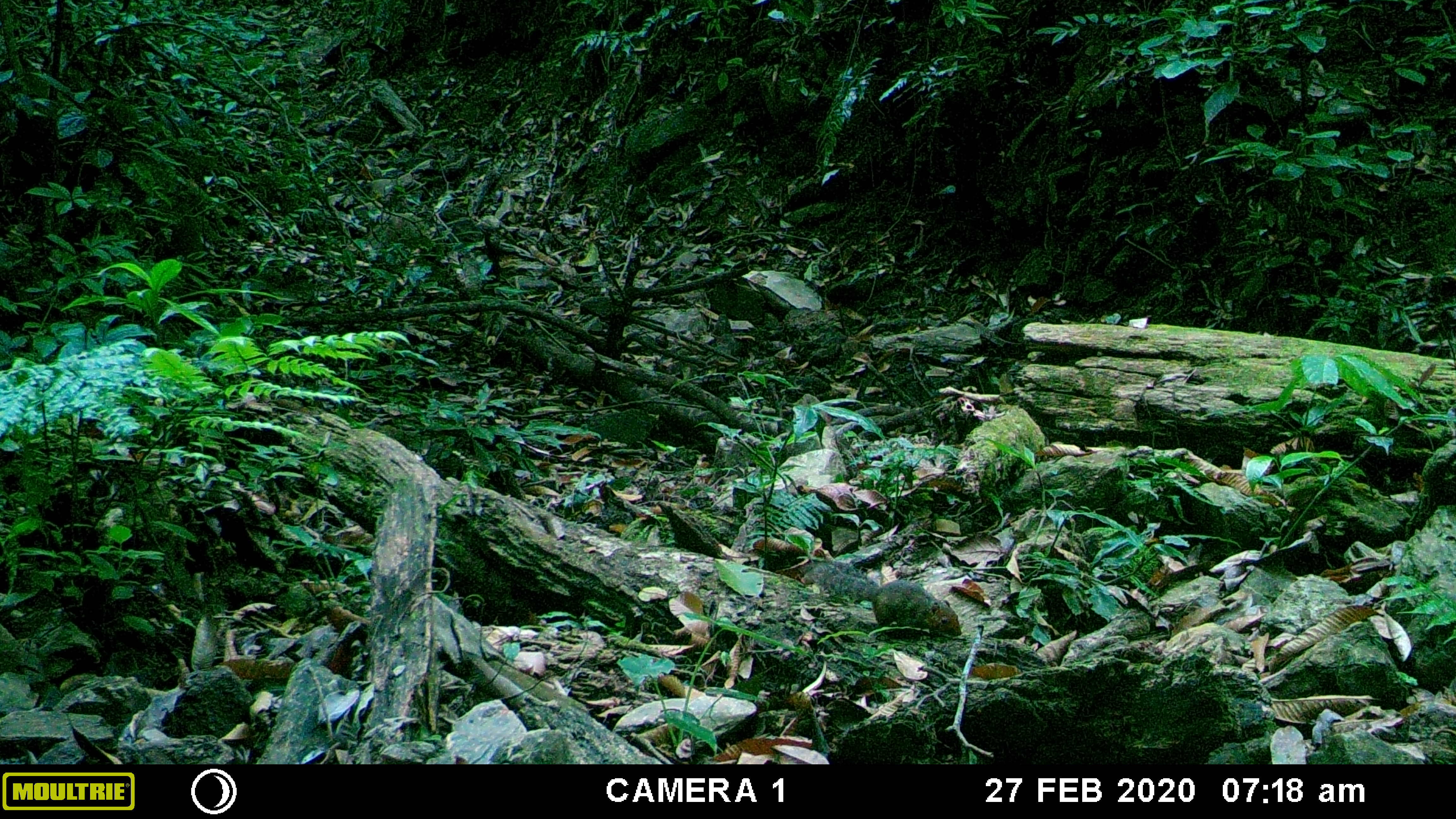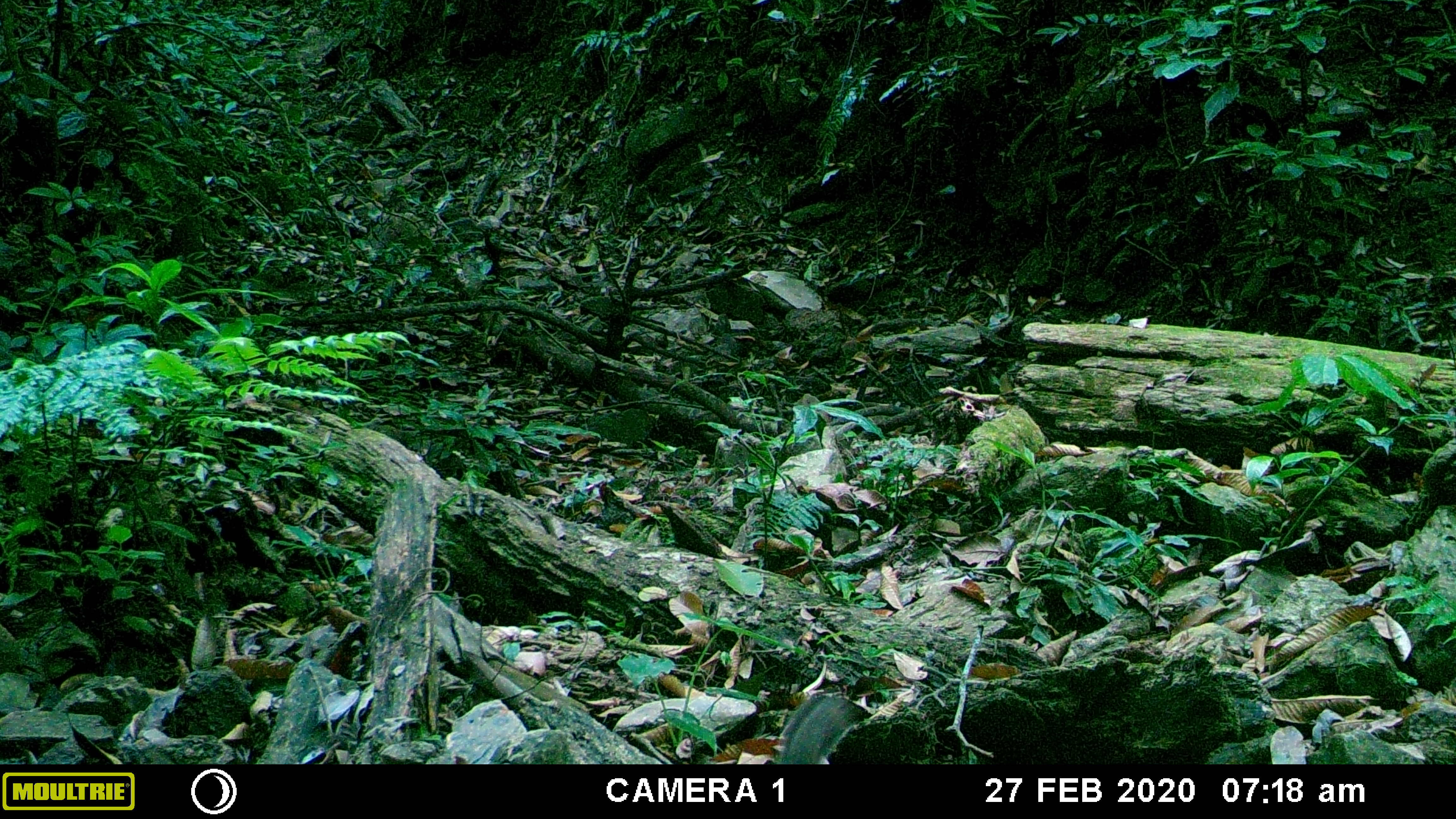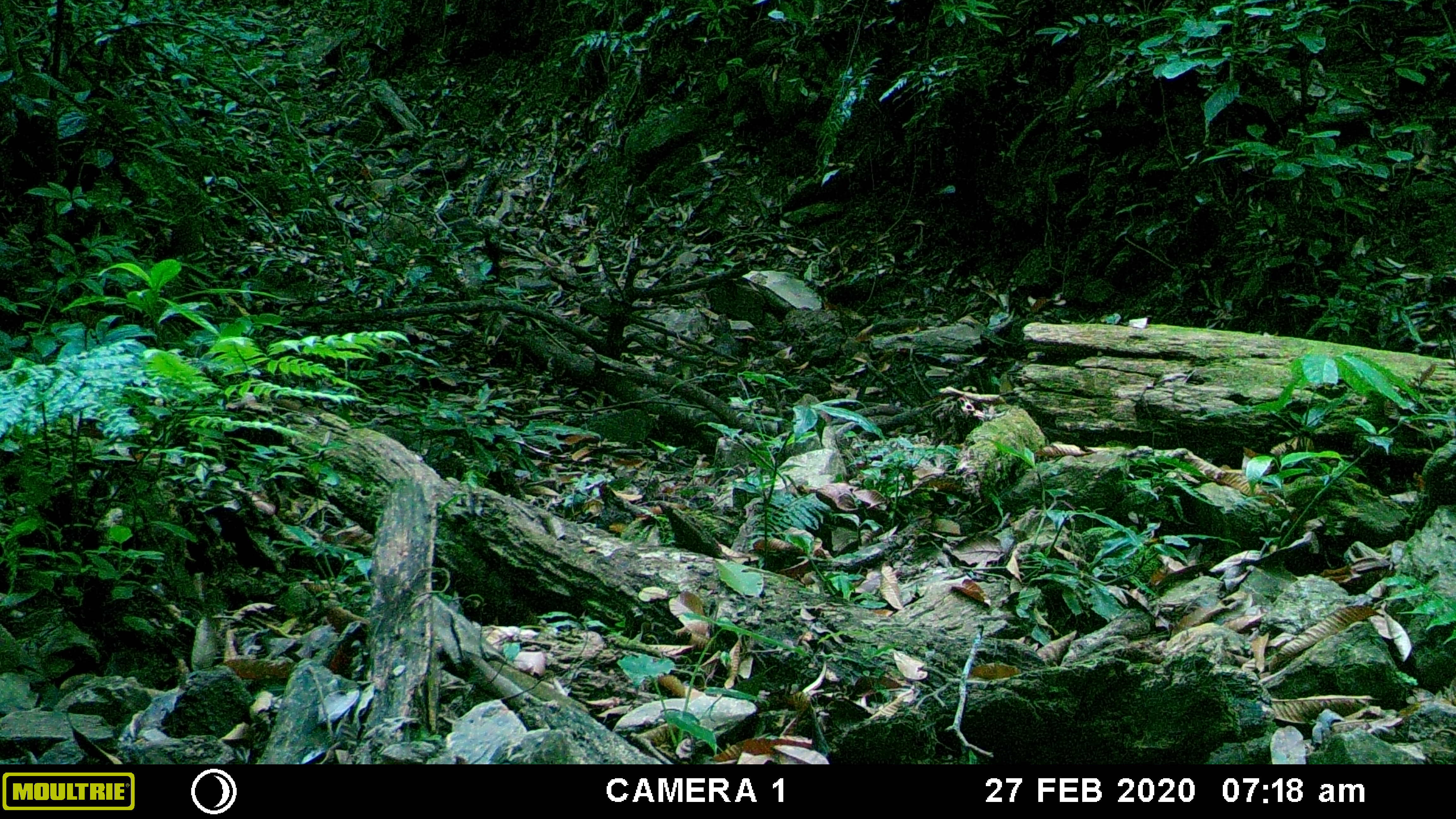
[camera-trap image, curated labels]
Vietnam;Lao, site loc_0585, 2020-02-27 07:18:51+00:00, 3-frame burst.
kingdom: Animalia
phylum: Chordata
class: Mammalia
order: Rodentia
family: Sciuridae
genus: Dremomys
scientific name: Dremomys rufigenis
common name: red-cheeked squirrel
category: red cheeked squirrel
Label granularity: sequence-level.